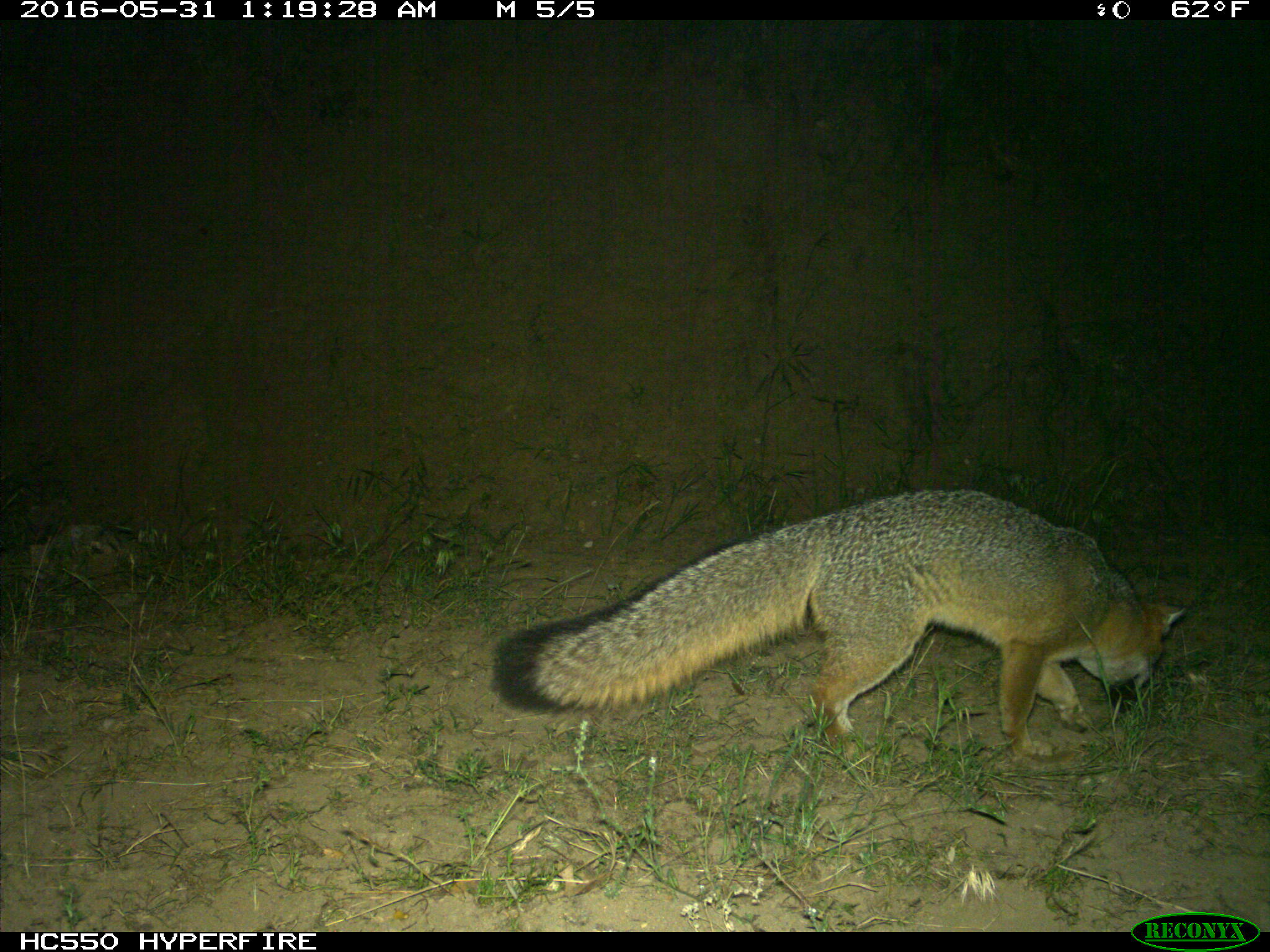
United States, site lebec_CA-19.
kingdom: Animalia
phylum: Chordata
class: Mammalia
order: Carnivora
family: Canidae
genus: Urocyon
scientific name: Urocyon cinereoargenteus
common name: gray fox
Urocyon cinereoargenteus (gray fox).